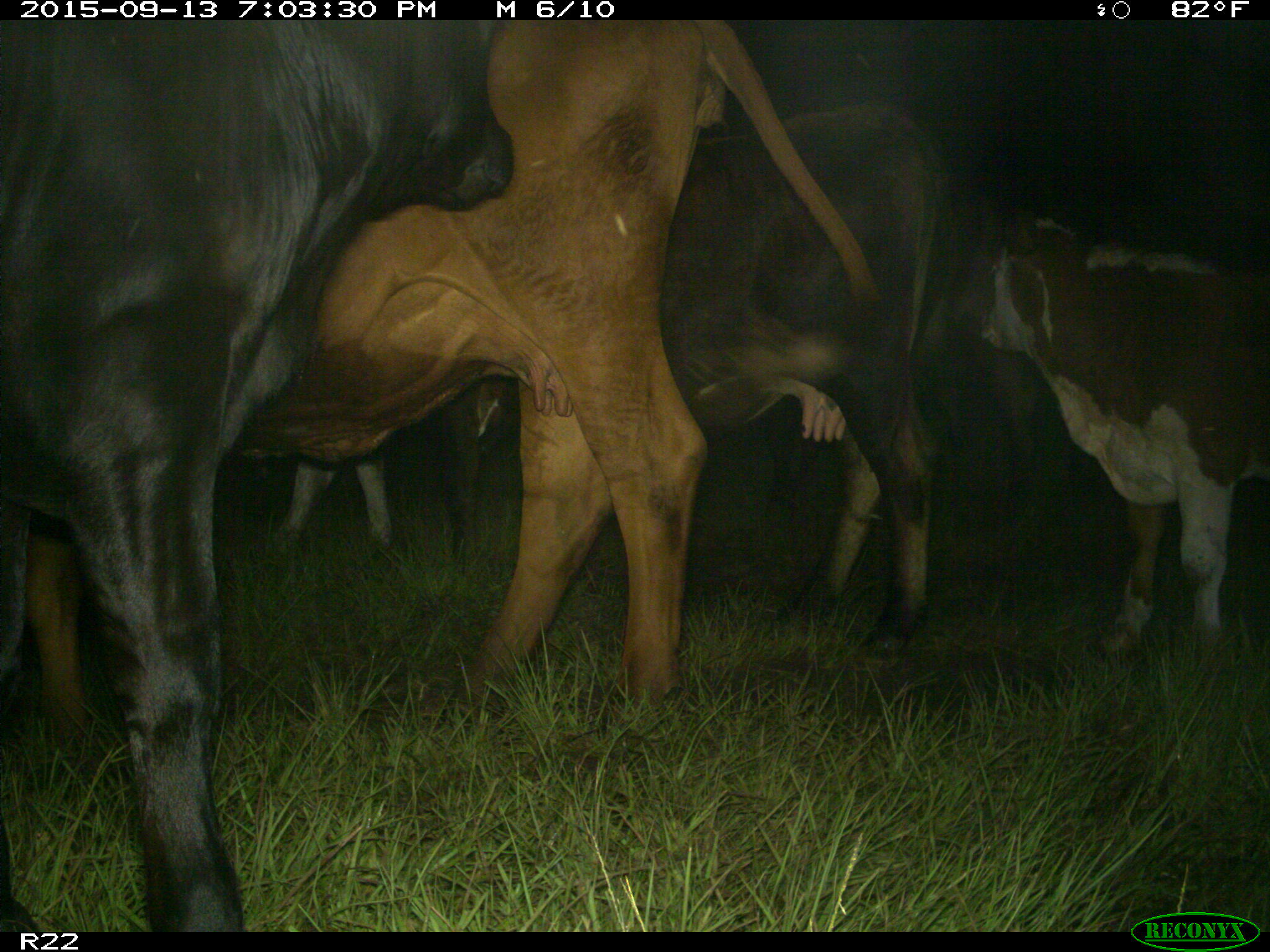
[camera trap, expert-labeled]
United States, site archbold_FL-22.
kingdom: Animalia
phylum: Chordata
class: Mammalia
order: Artiodactyla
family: Bovidae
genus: Bos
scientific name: Bos taurus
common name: domestic cow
Bos taurus (domestic cow).